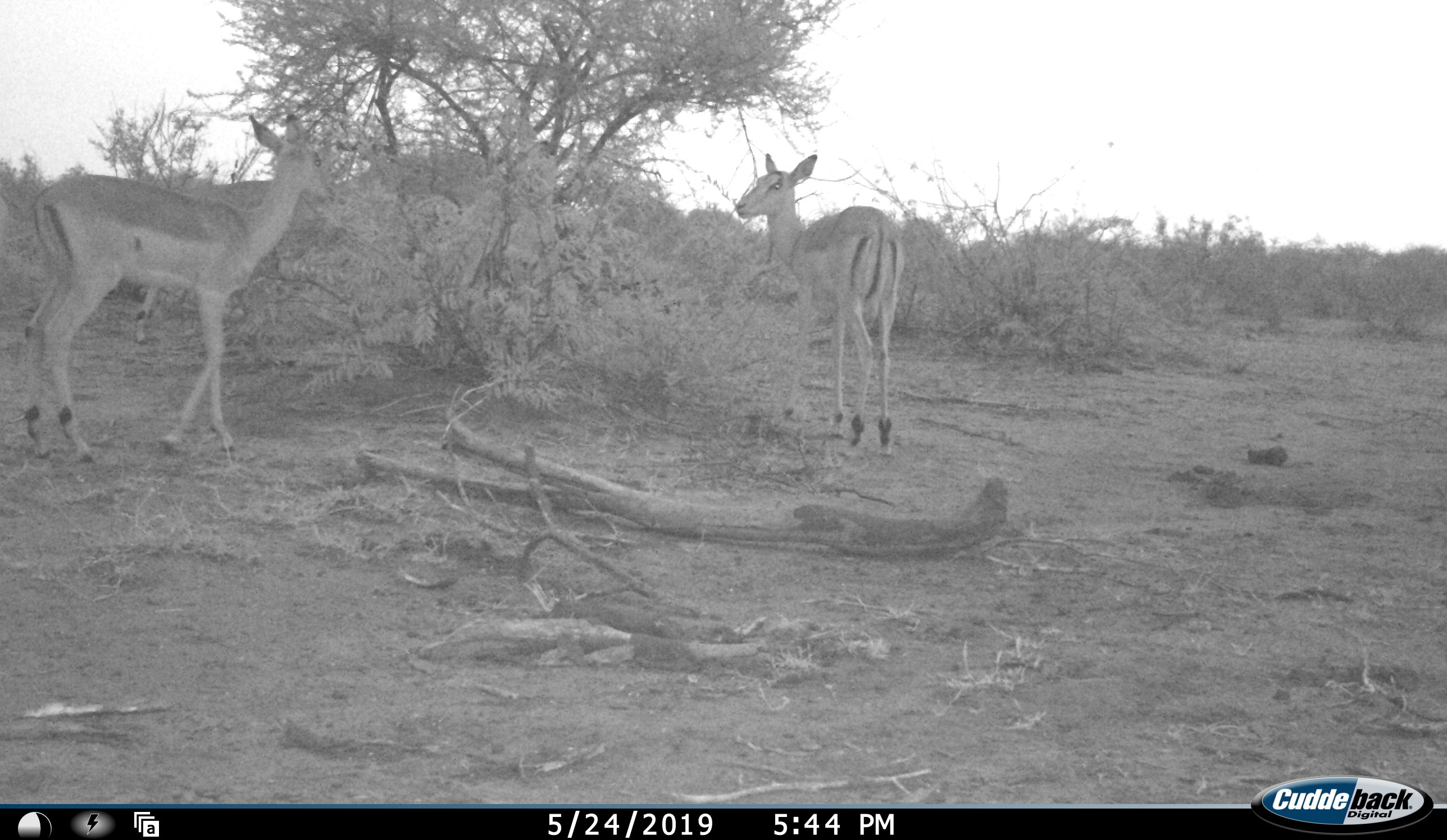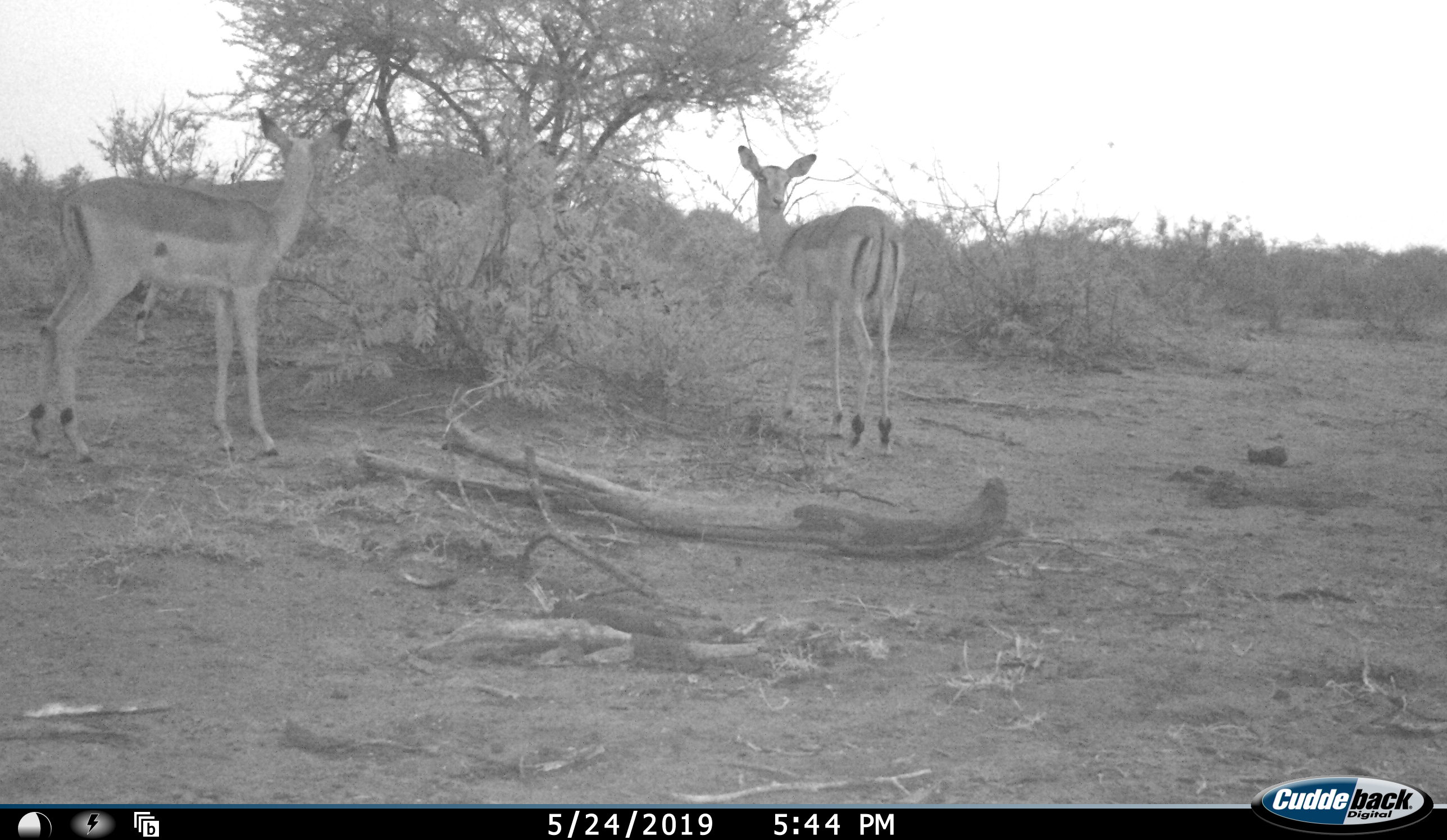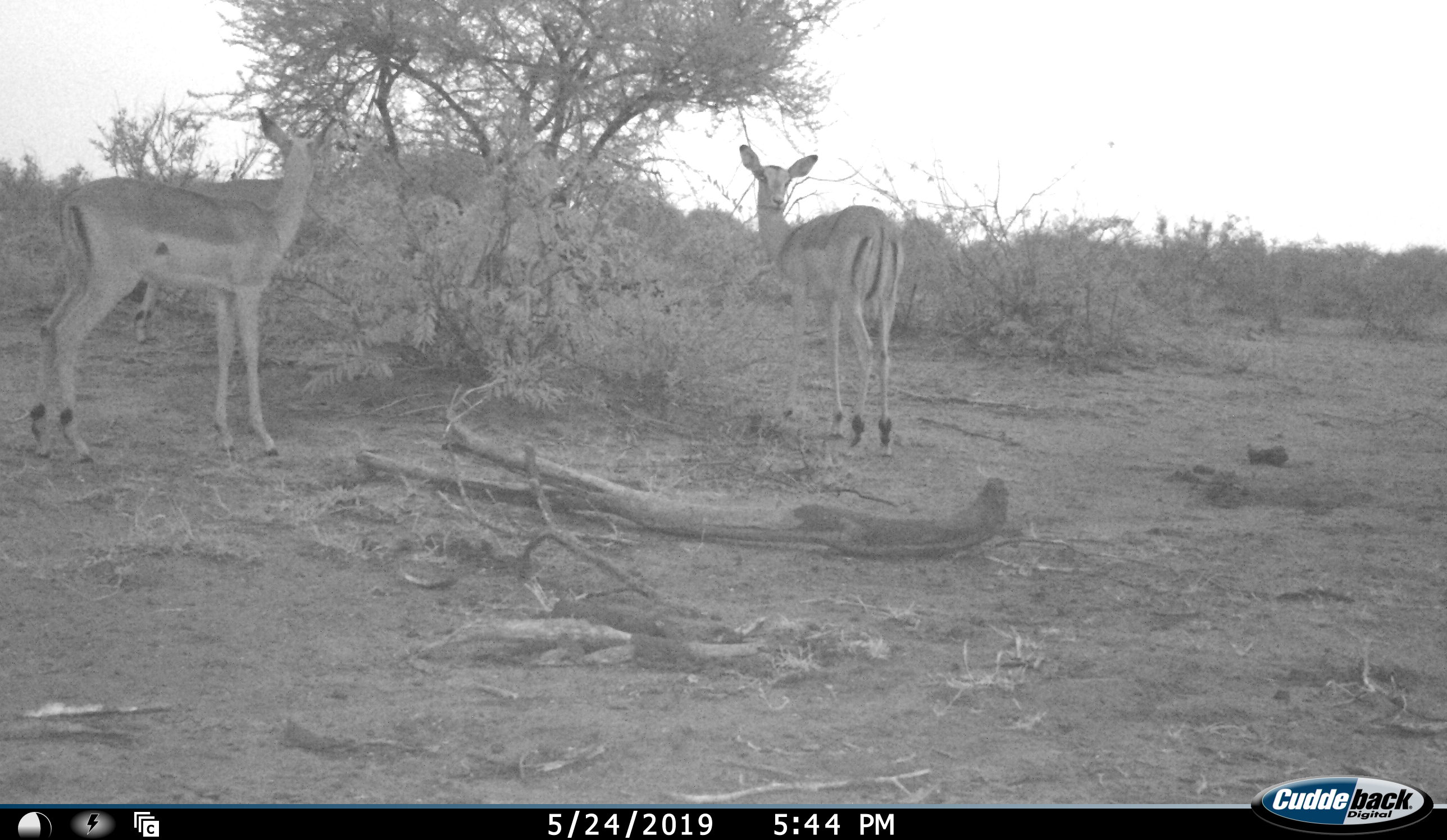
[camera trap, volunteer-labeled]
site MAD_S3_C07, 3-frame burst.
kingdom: Animalia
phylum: Chordata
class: Mammalia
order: Artiodactyla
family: Bovidae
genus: Aepyceros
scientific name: Aepyceros melampus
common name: impala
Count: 4.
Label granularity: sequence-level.